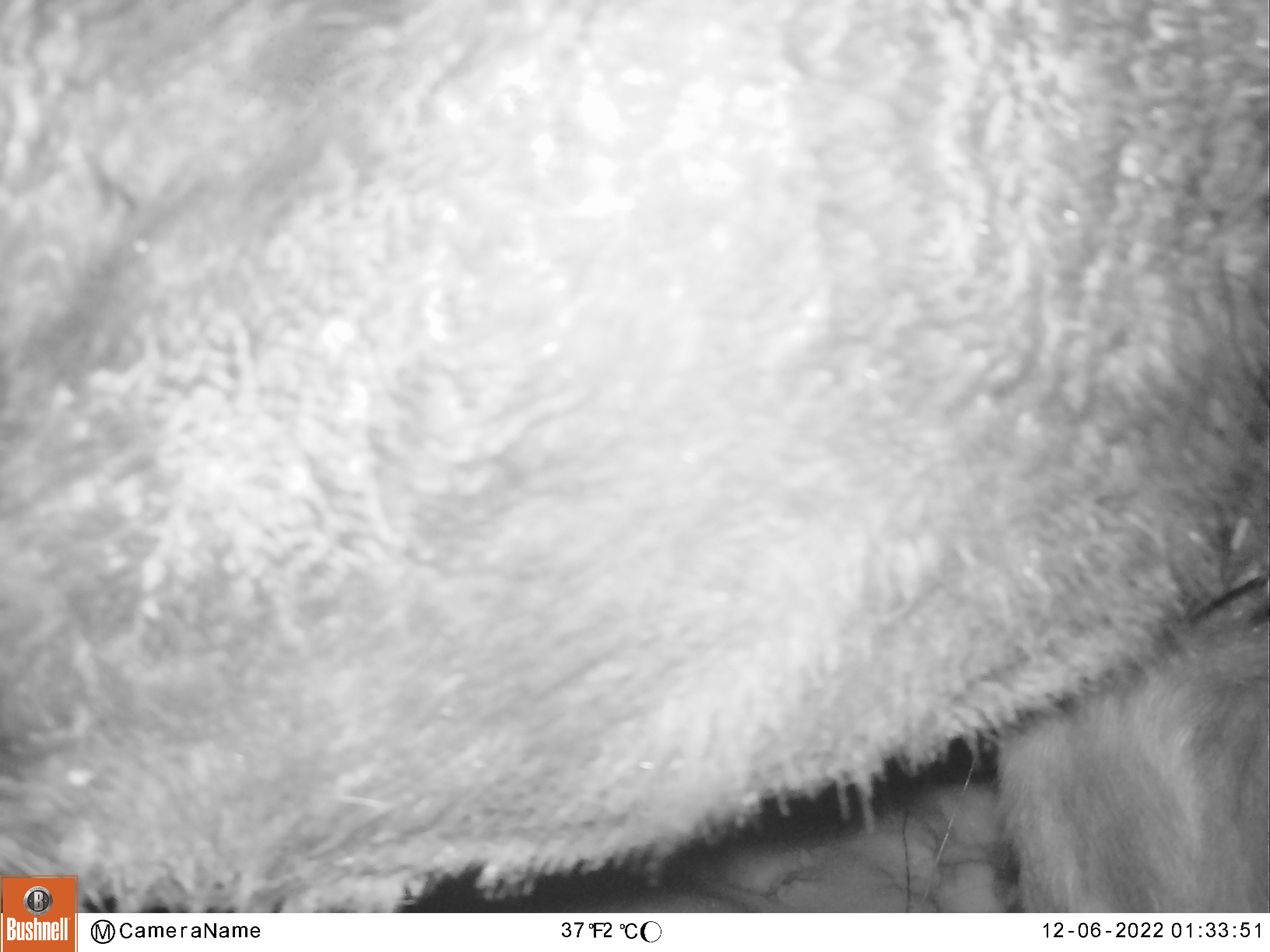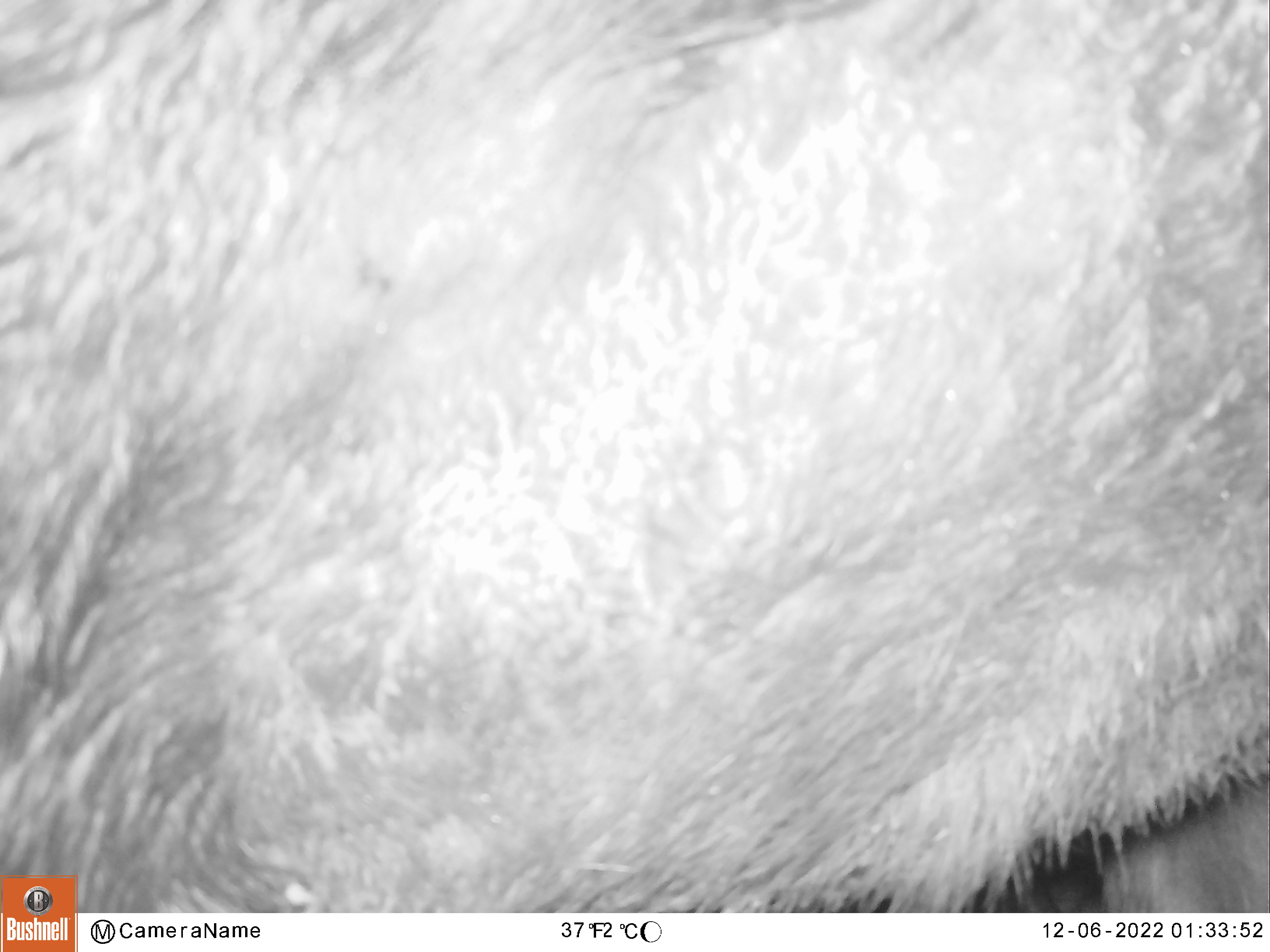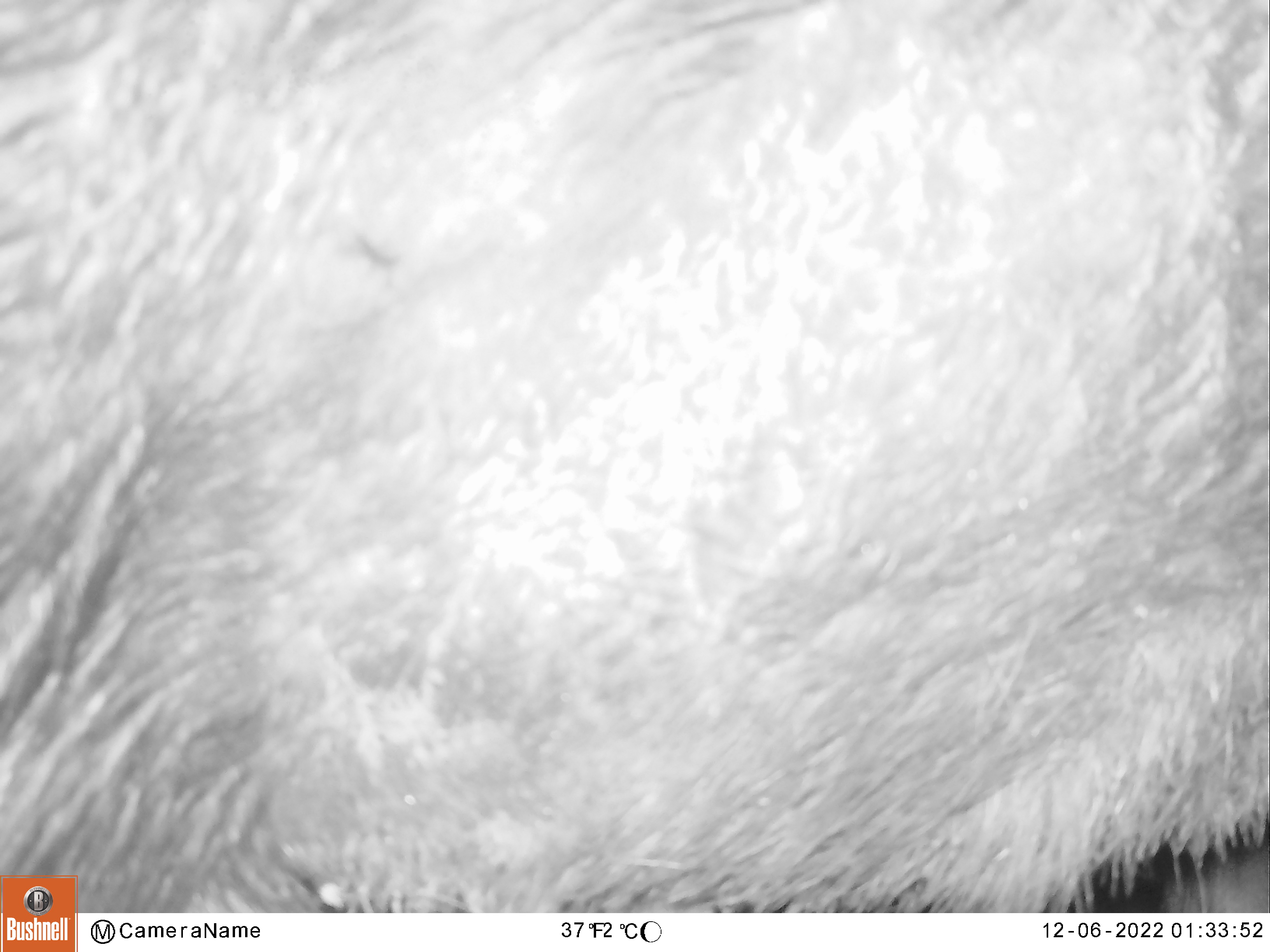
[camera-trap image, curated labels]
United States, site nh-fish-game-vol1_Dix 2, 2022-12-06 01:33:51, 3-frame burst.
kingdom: Animalia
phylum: Chordata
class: Mammalia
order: Artiodactyla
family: Cervidae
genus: Alces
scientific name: Alces alces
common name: moose